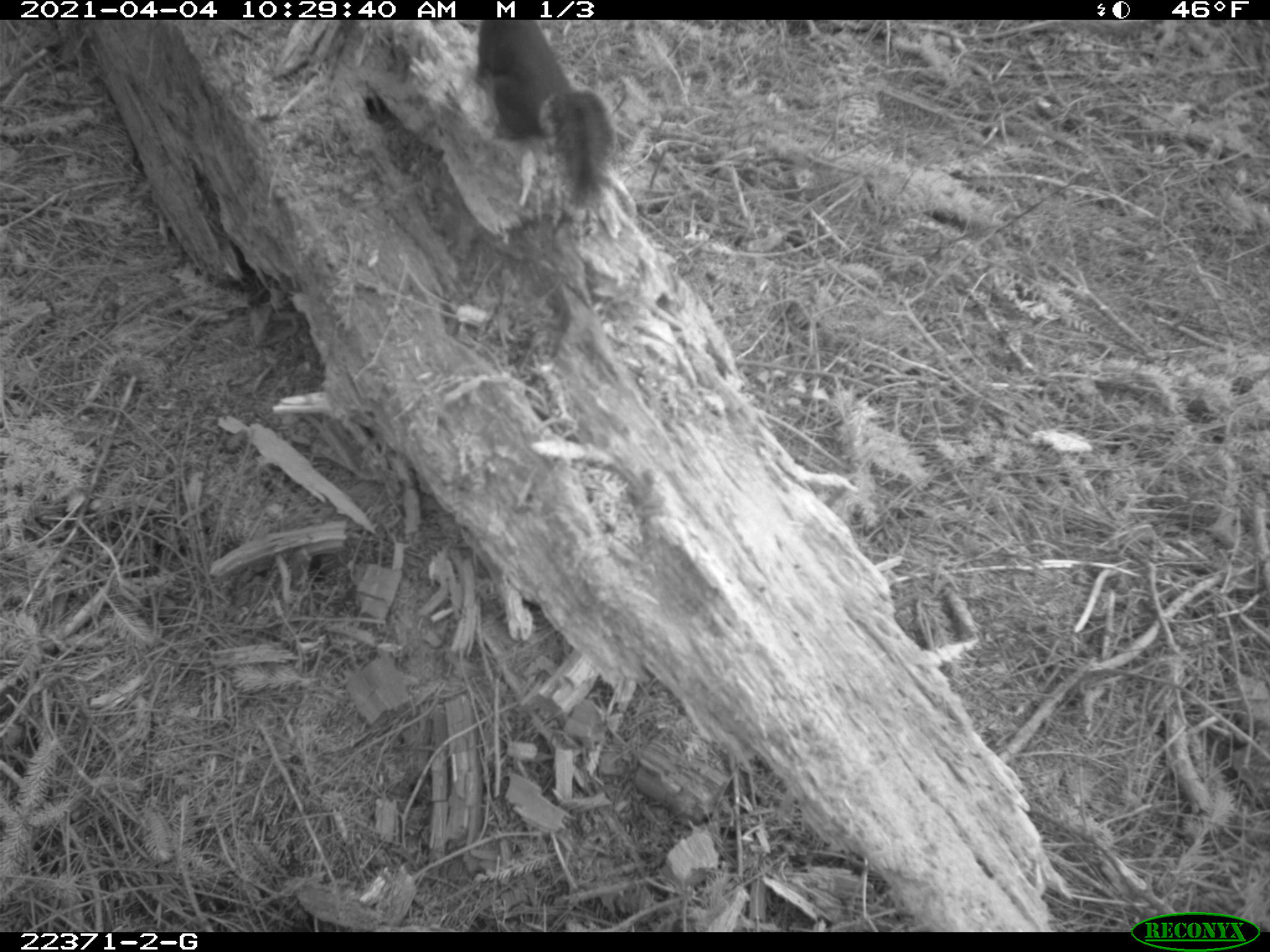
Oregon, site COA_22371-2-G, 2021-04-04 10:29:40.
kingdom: Animalia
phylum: Chordata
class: Mammalia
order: Rodentia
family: Sciuridae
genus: Tamiasciurus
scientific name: Tamiasciurus douglasii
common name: douglas squirrel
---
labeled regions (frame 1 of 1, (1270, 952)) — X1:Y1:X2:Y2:
douglas squirrel: 447:21:628:222